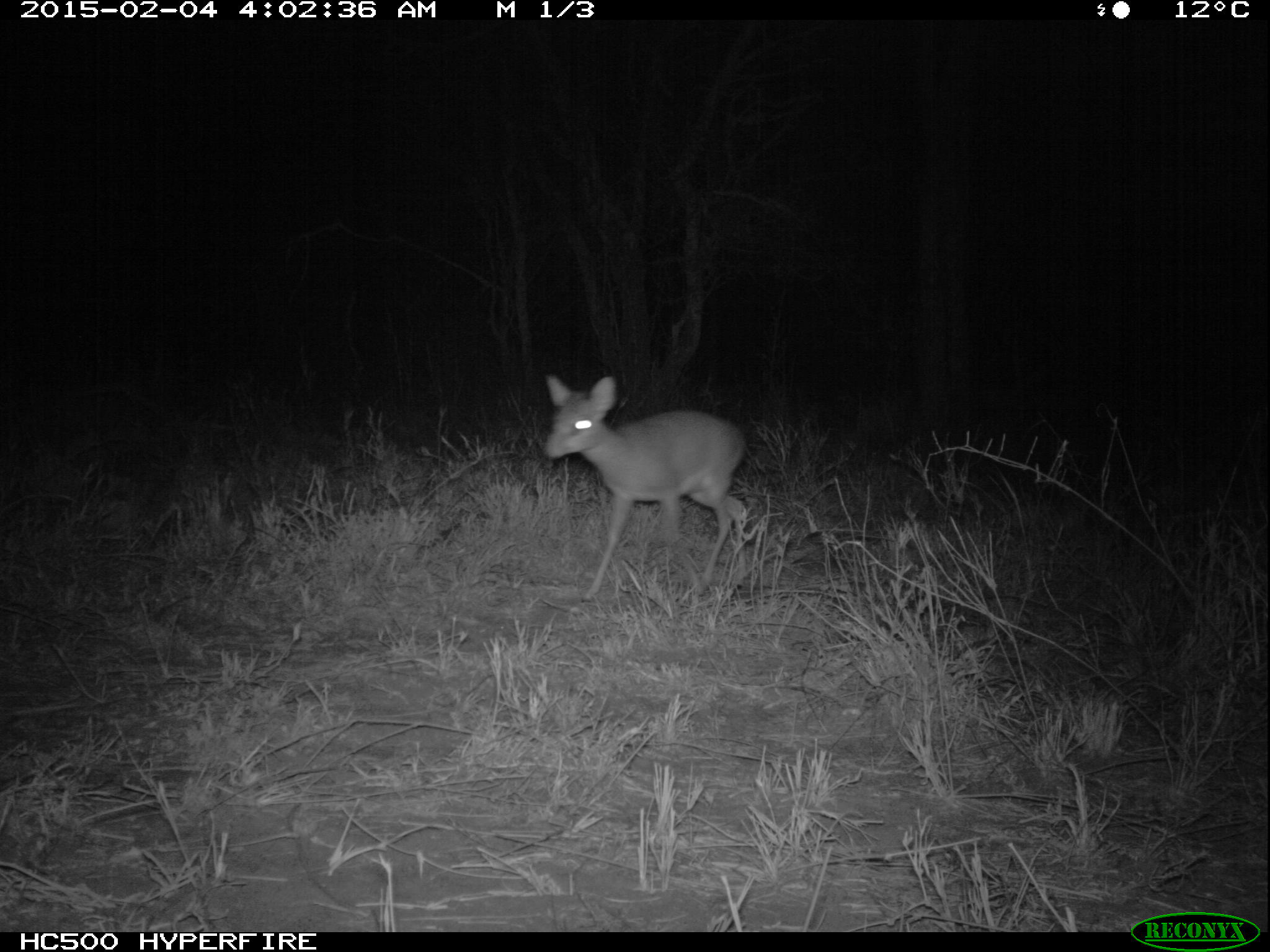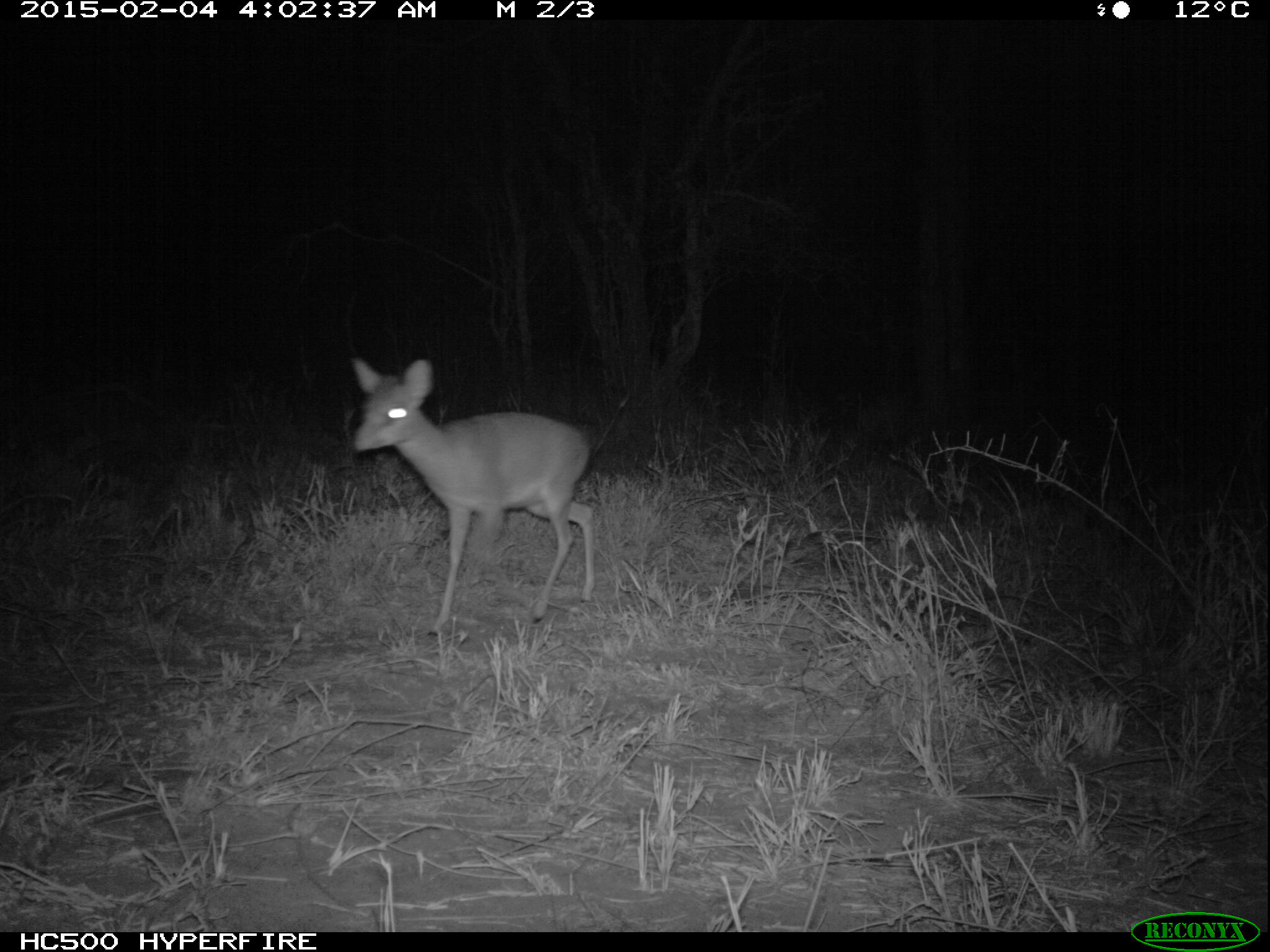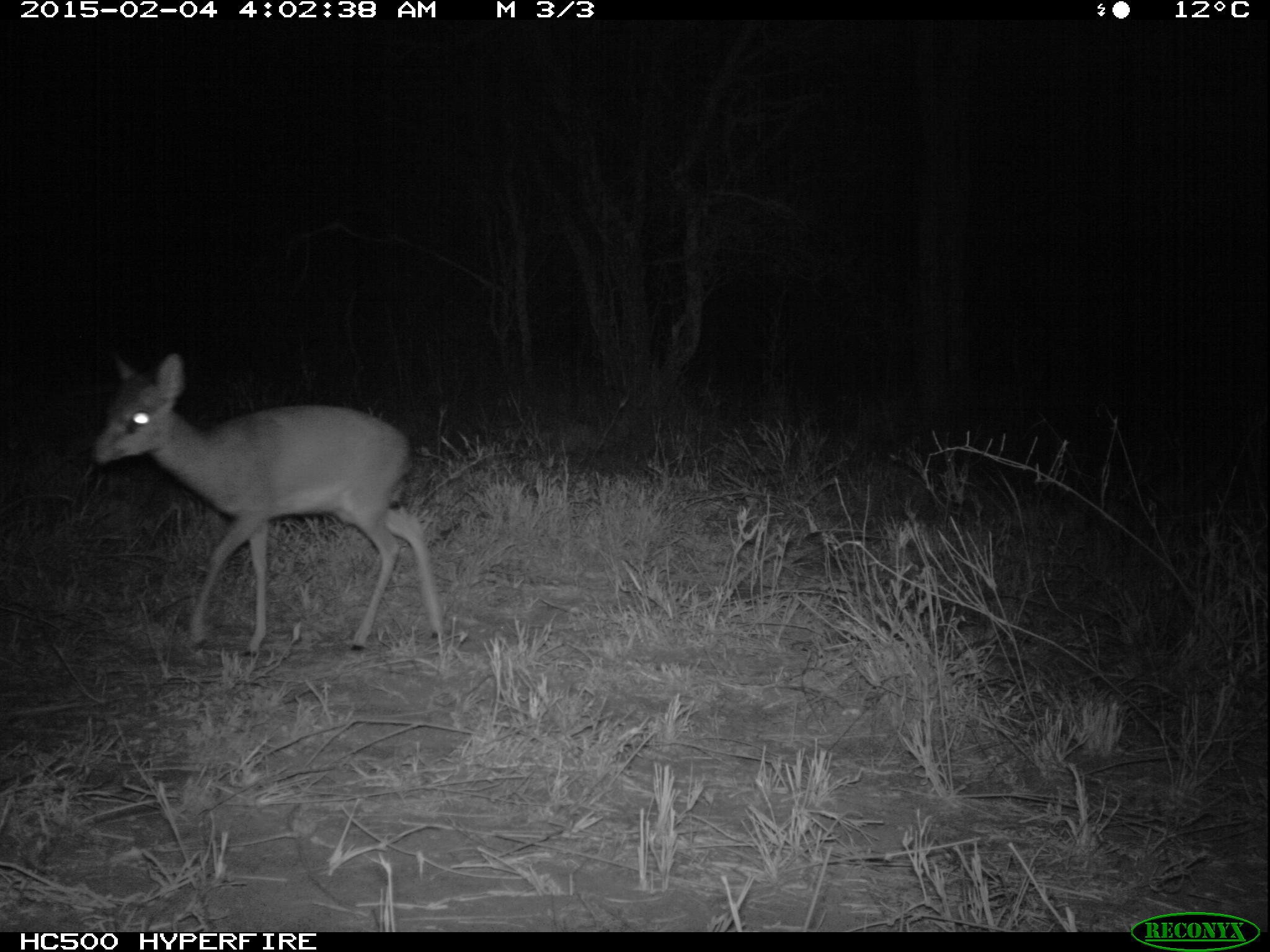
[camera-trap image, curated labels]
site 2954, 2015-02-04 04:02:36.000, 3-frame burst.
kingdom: Animalia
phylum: Chordata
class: Mammalia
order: Artiodactyla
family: Bovidae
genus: Madoqua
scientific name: Madoqua guentheri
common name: günther's dik-dik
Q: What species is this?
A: Madoqua guentheri (günther's dik-dik).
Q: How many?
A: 1.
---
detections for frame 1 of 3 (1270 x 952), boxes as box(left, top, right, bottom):
madoqua guentheri: box(542, 375, 748, 603)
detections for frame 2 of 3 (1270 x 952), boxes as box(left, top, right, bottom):
madoqua guentheri: box(351, 358, 596, 640)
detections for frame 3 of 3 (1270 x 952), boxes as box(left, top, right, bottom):
madoqua guentheri: box(87, 350, 446, 657)